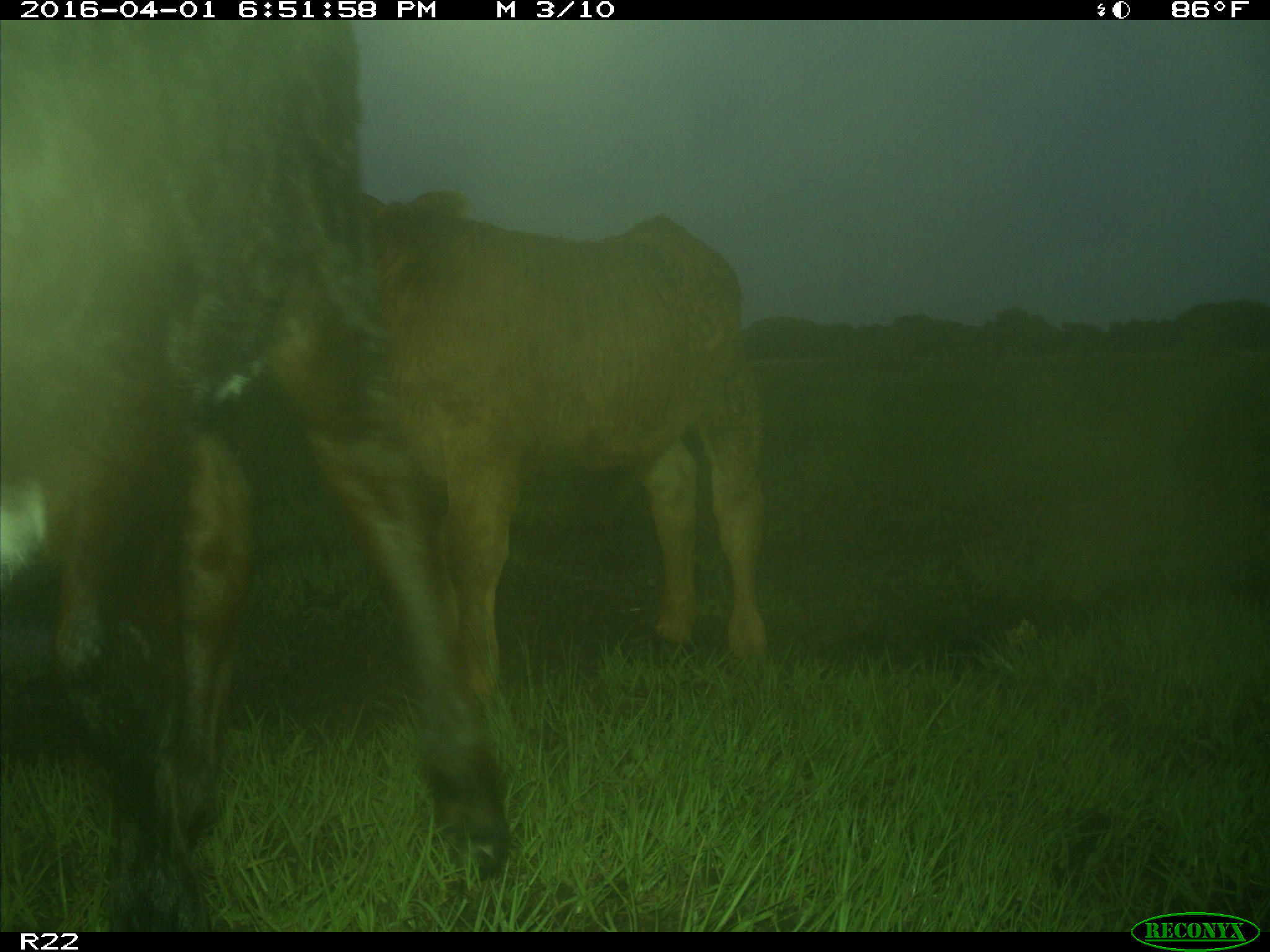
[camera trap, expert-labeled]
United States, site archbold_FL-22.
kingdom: Animalia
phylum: Chordata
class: Mammalia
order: Artiodactyla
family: Bovidae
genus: Bos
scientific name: Bos taurus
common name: domestic cow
Bos taurus (domestic cow).